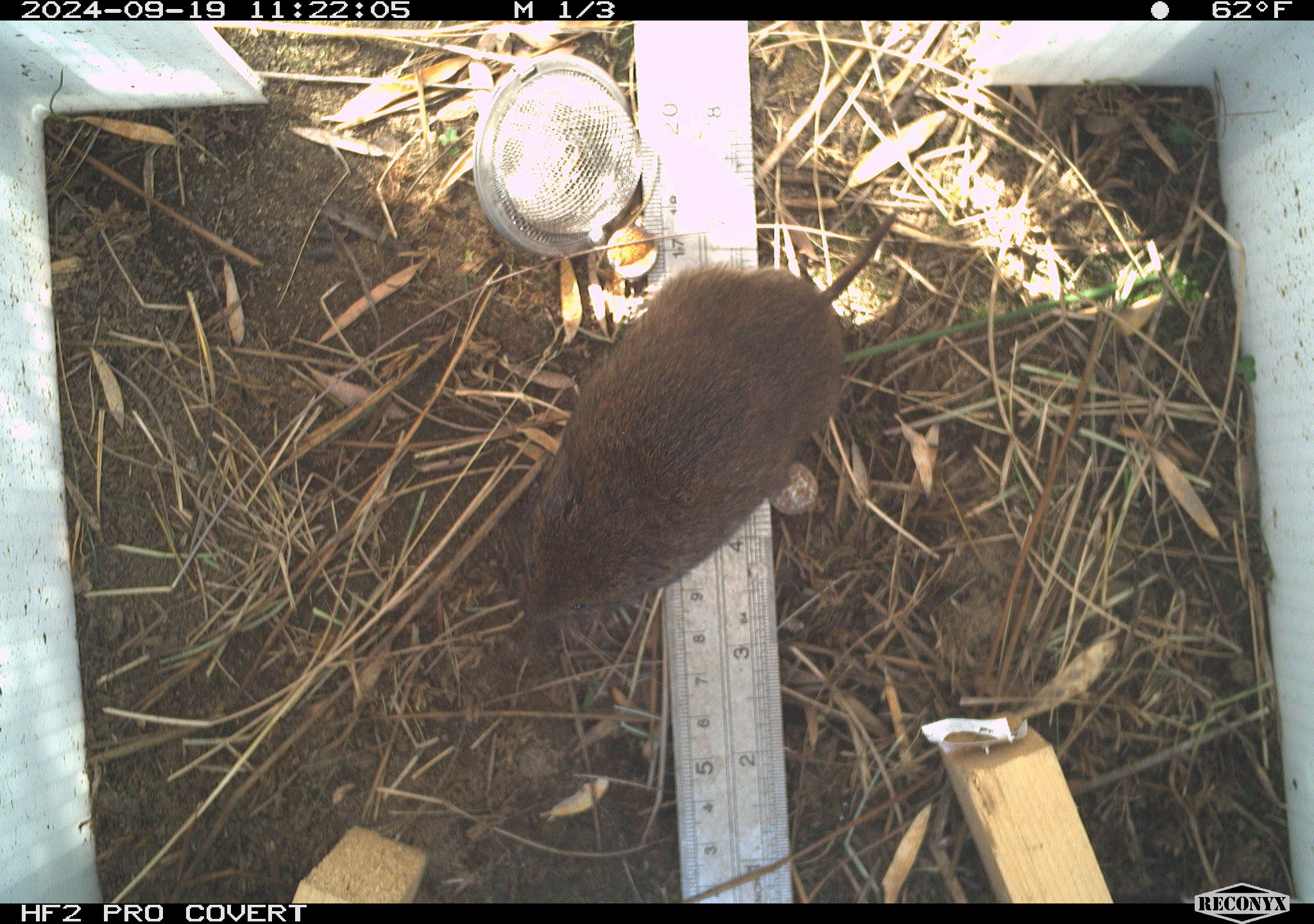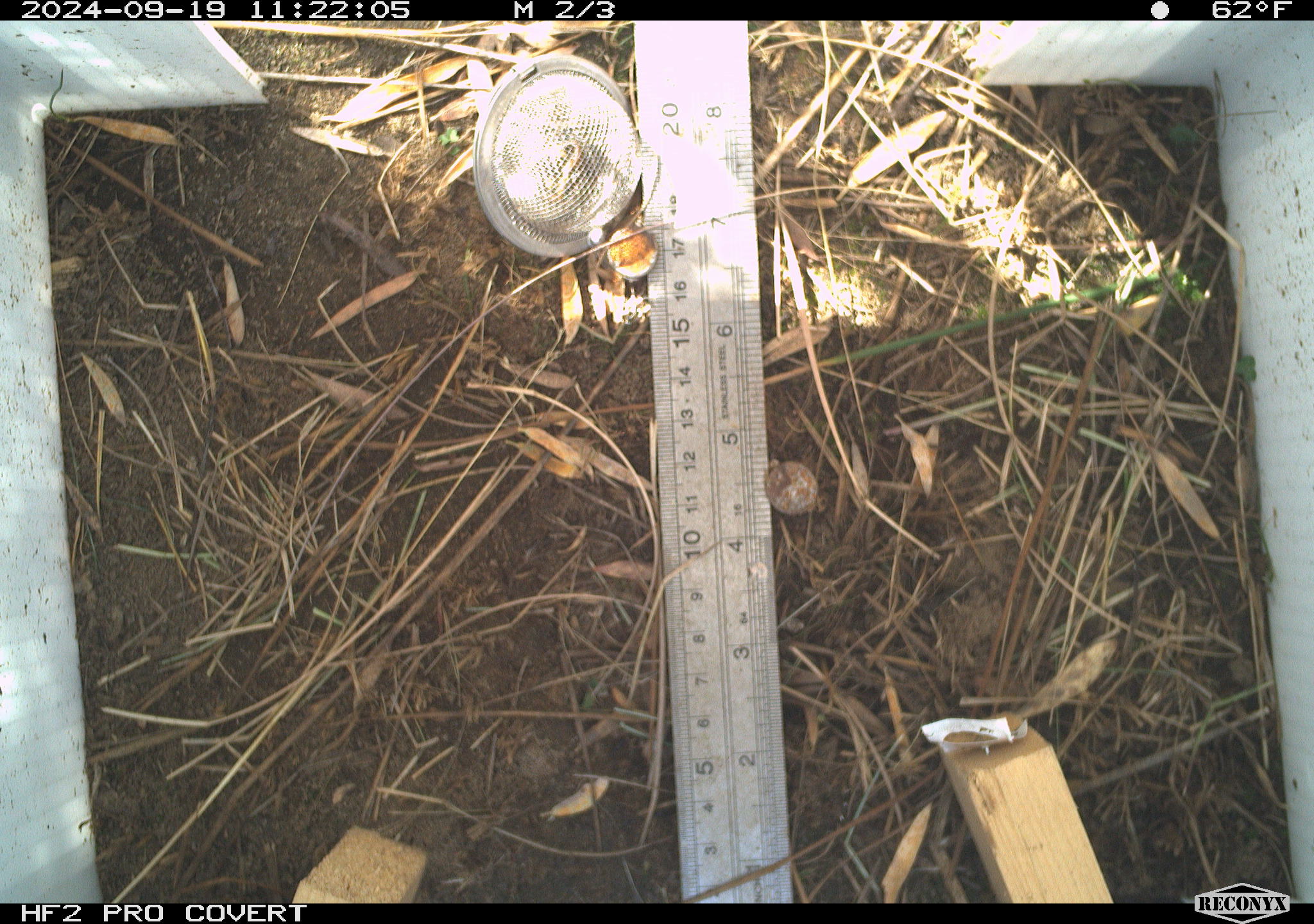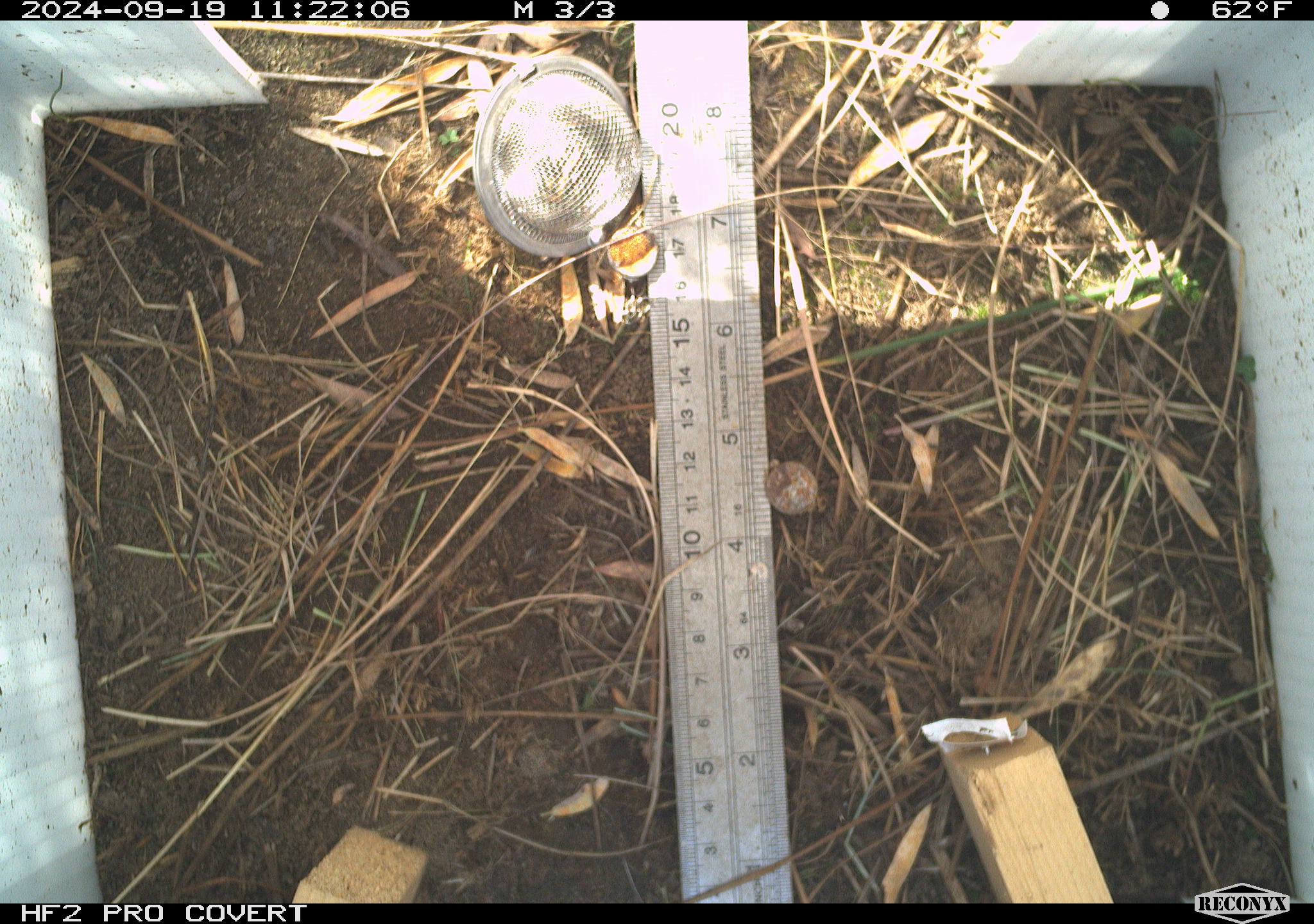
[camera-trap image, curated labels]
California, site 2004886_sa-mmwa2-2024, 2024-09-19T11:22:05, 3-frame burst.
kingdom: Animalia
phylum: Chordata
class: Mammalia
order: Rodentia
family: Cricetidae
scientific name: Arvicolinae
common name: voles, lemmings, and muskrats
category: arvicolinae subfamily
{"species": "arvicolinae subfamily (voles, lemmings, and muskrats) (Arvicolinae)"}